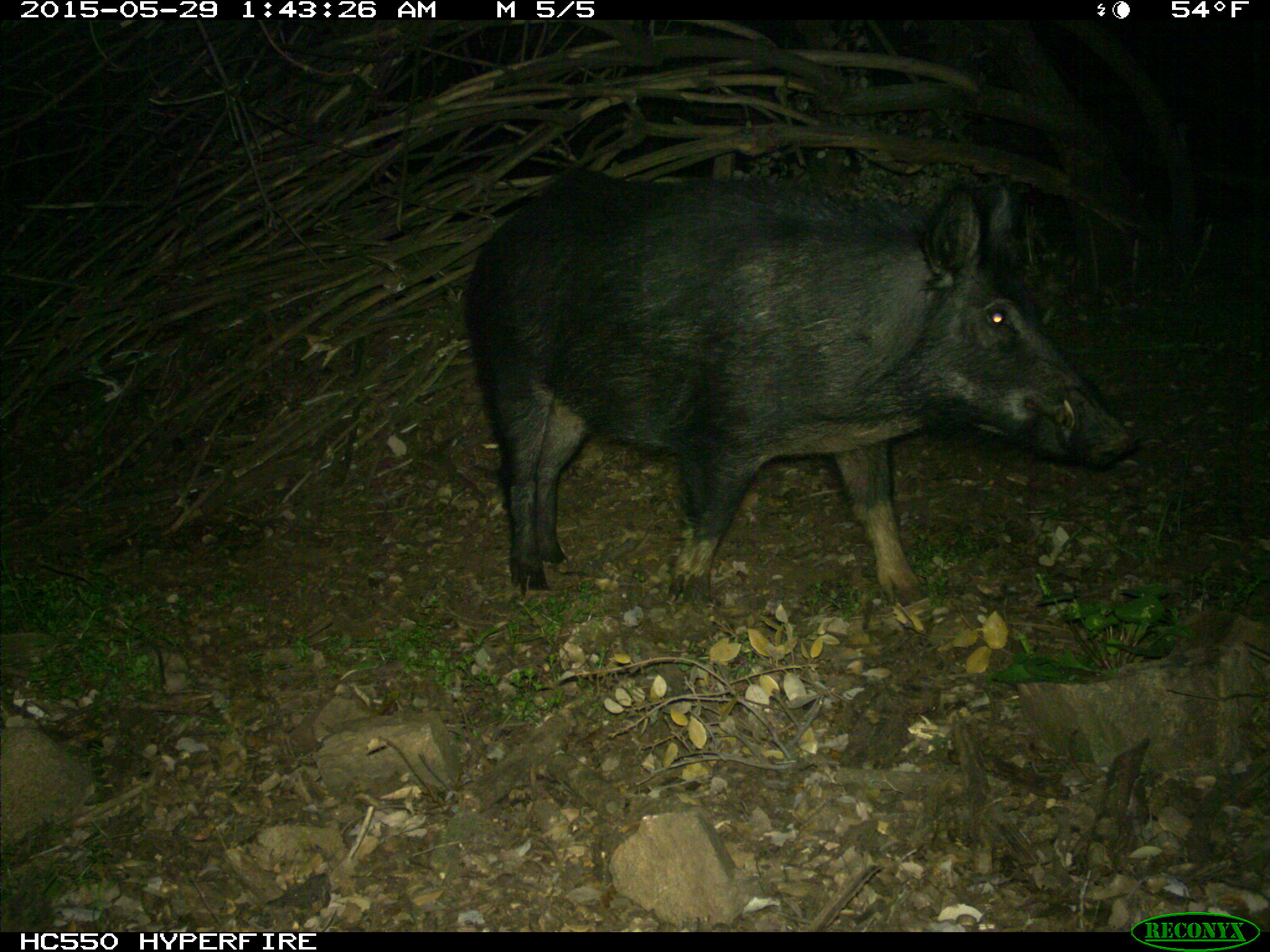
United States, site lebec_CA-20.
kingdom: Animalia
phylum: Chordata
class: Mammalia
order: Artiodactyla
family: Suidae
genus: Sus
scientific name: Sus scrofa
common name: wild boar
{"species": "Sus scrofa (wild boar)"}